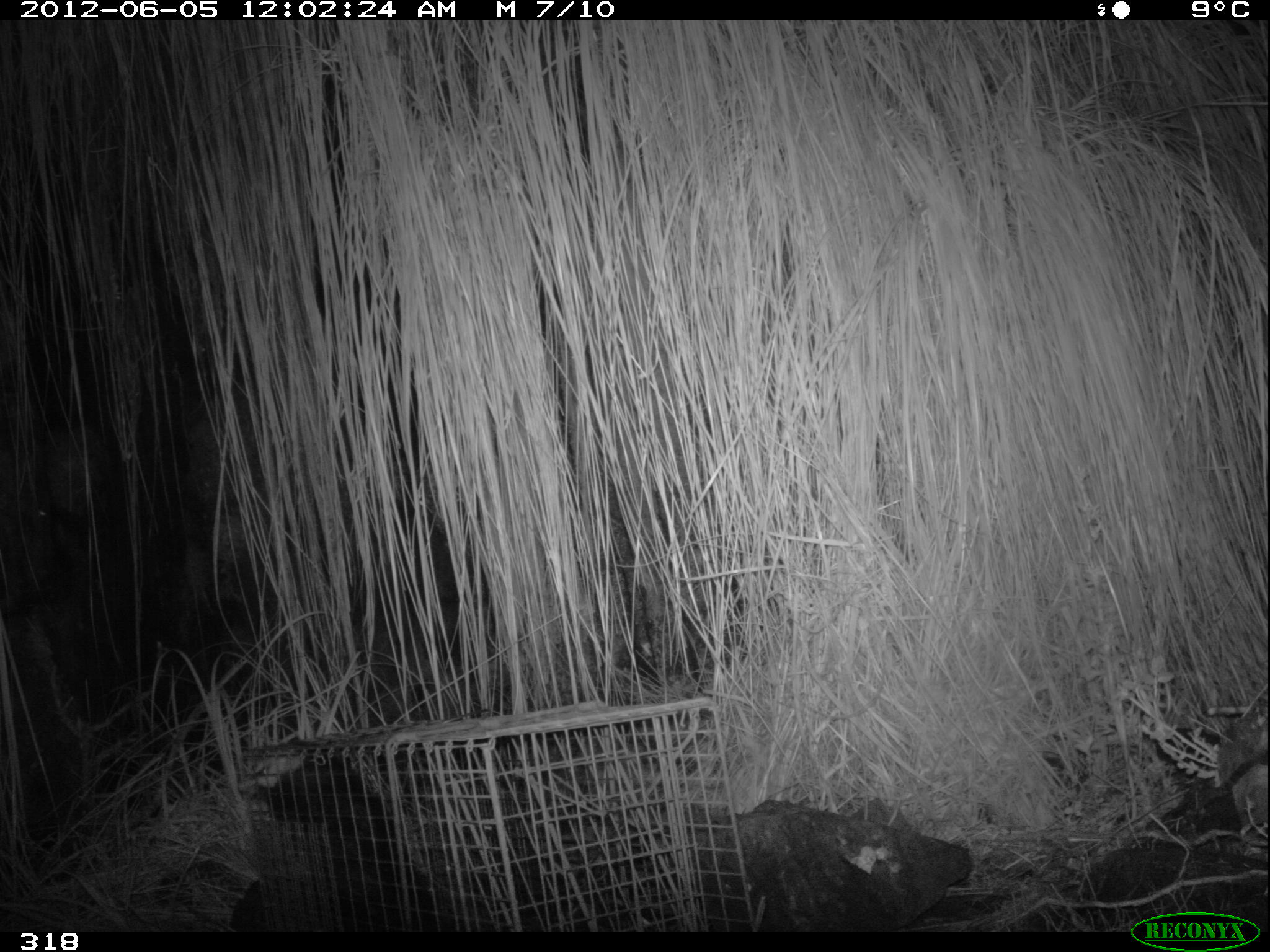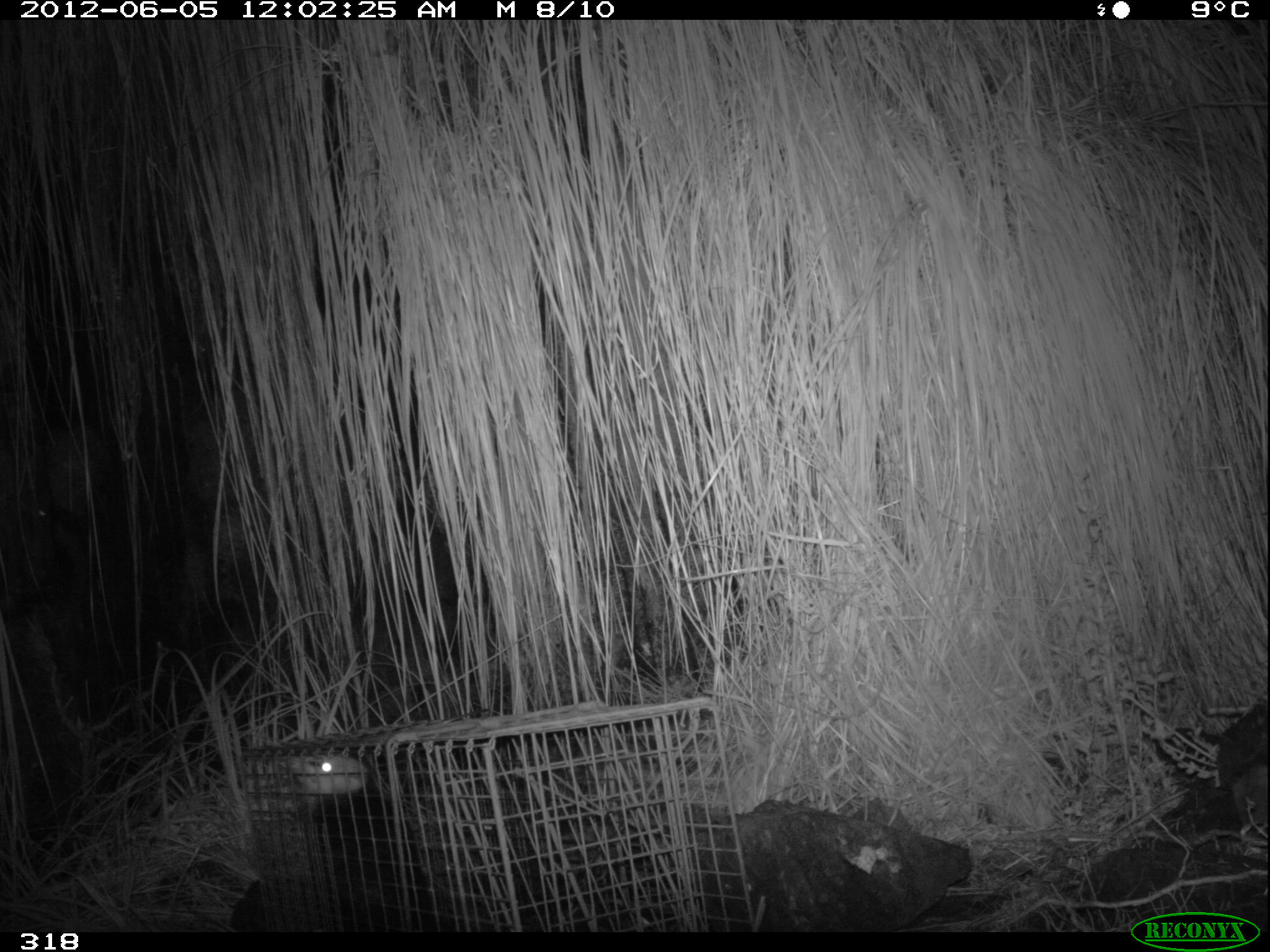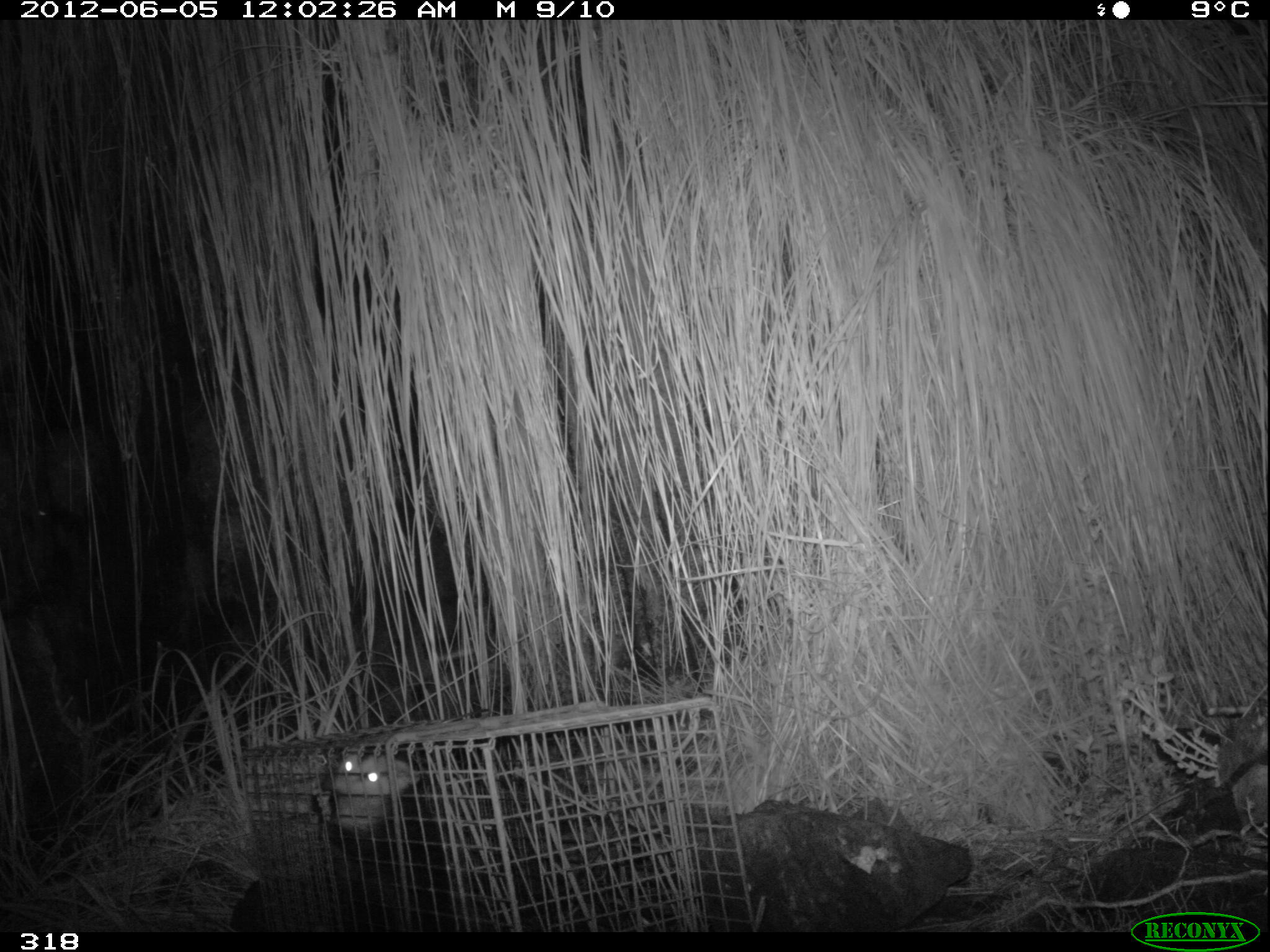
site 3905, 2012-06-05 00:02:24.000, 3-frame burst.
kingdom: Animalia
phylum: Chordata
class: Mammalia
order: Didelphimorphia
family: Didelphidae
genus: Didelphis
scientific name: Didelphis pernigra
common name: andean white-eared opossum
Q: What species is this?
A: Didelphis pernigra (andean white-eared opossum).